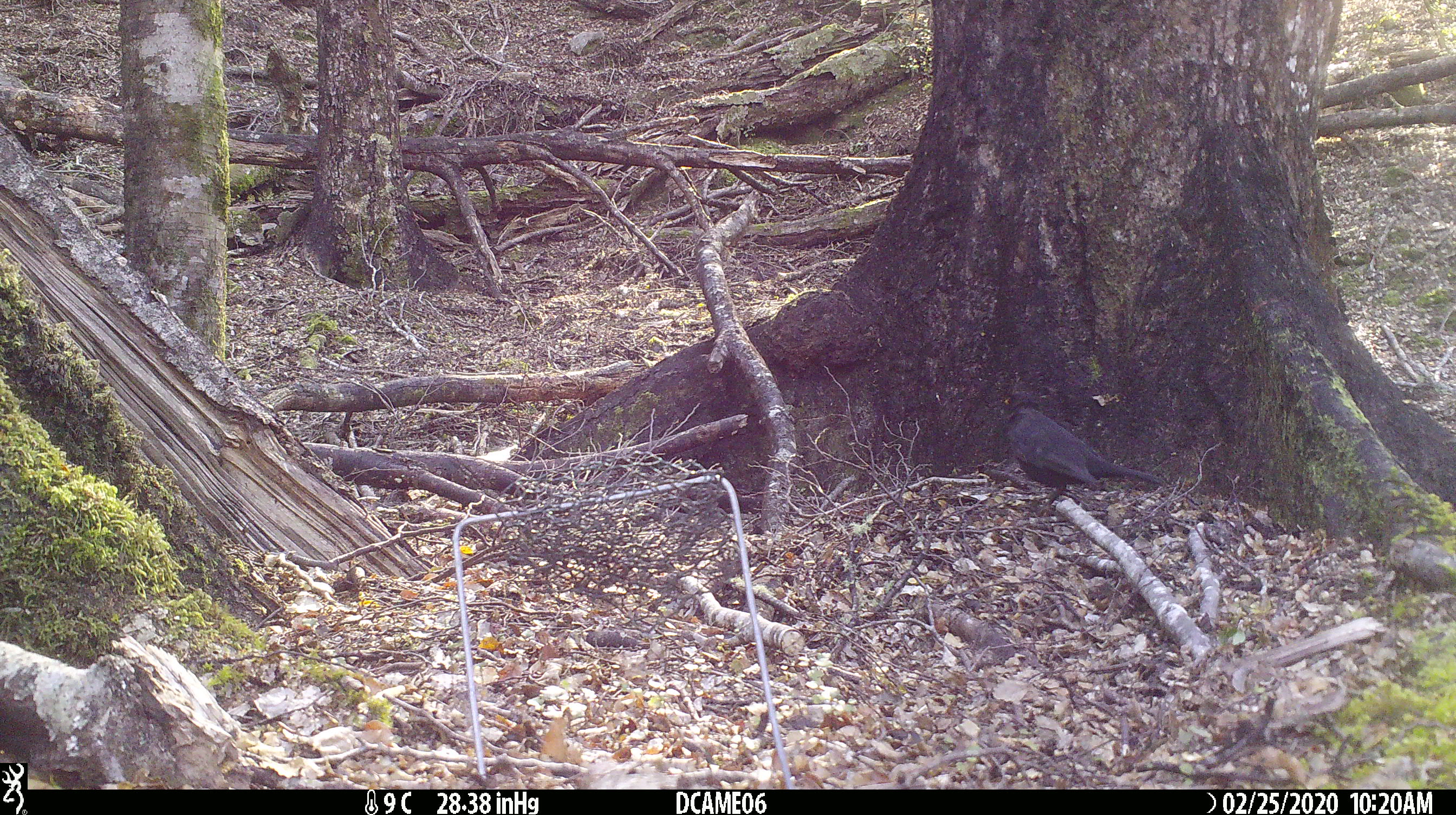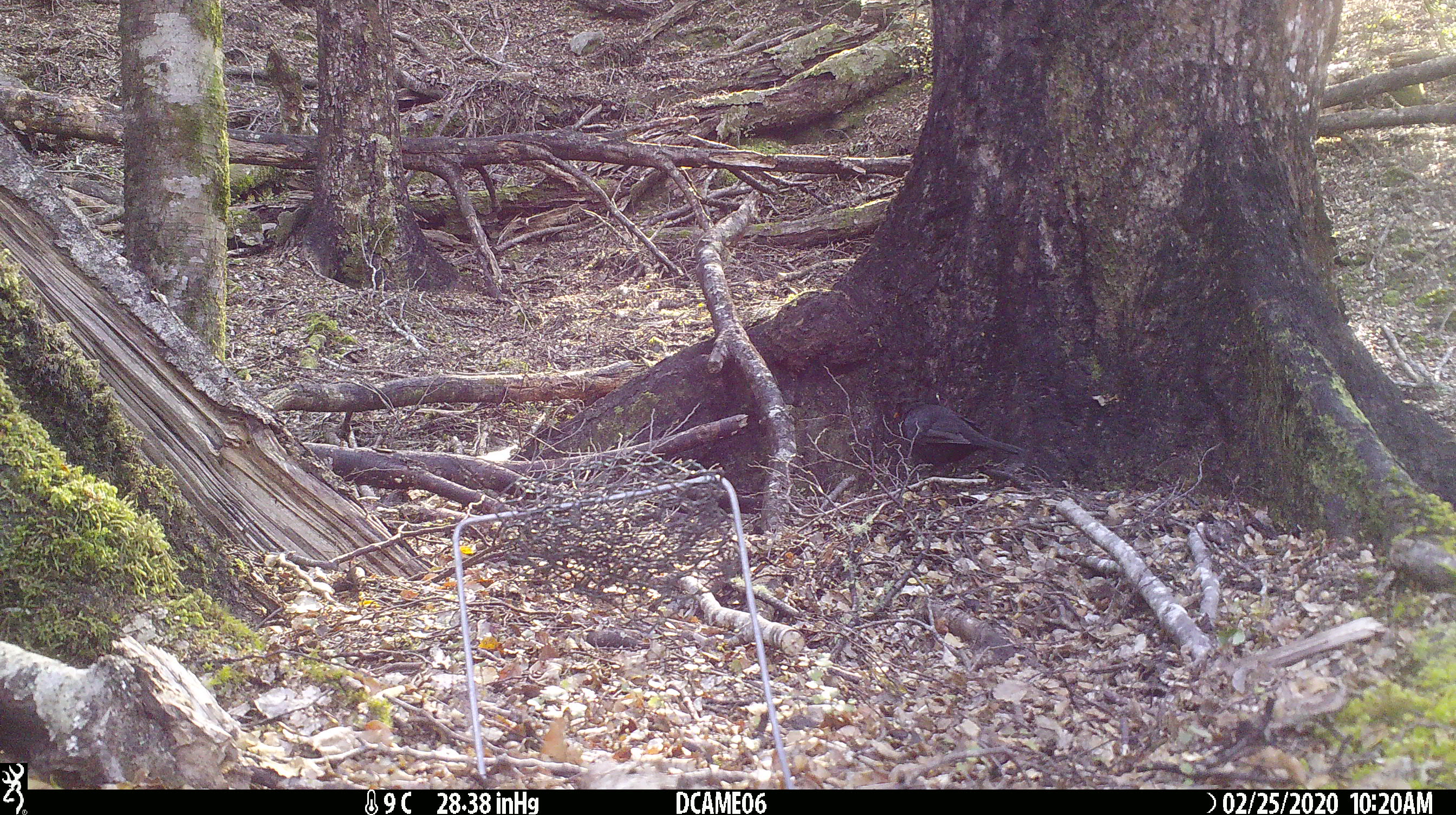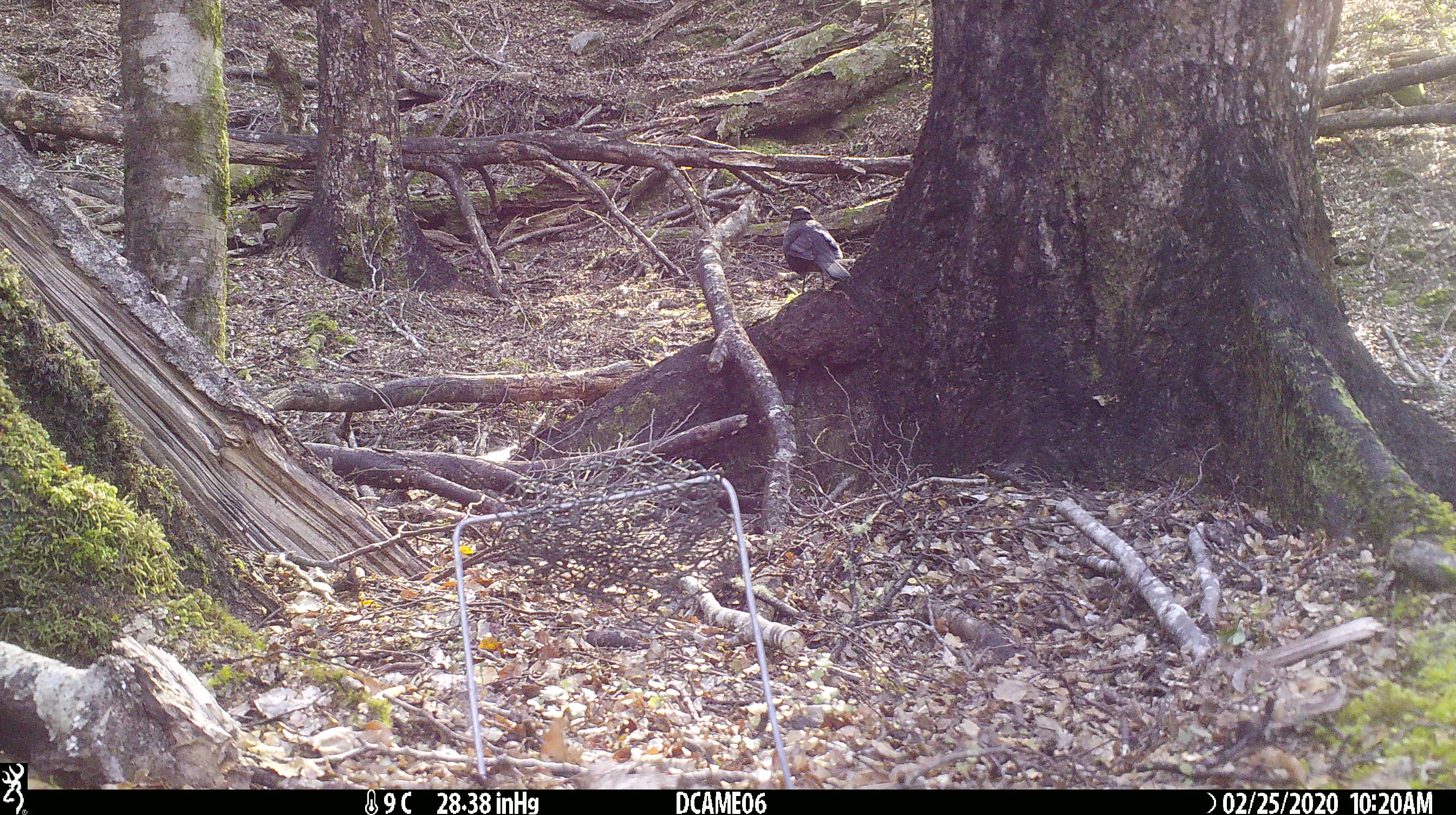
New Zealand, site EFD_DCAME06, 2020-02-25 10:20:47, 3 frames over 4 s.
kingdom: Animalia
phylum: Chordata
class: Aves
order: Passeriformes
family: Turdidae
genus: Turdus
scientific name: Turdus merula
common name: eurasian blackbird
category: blackbird